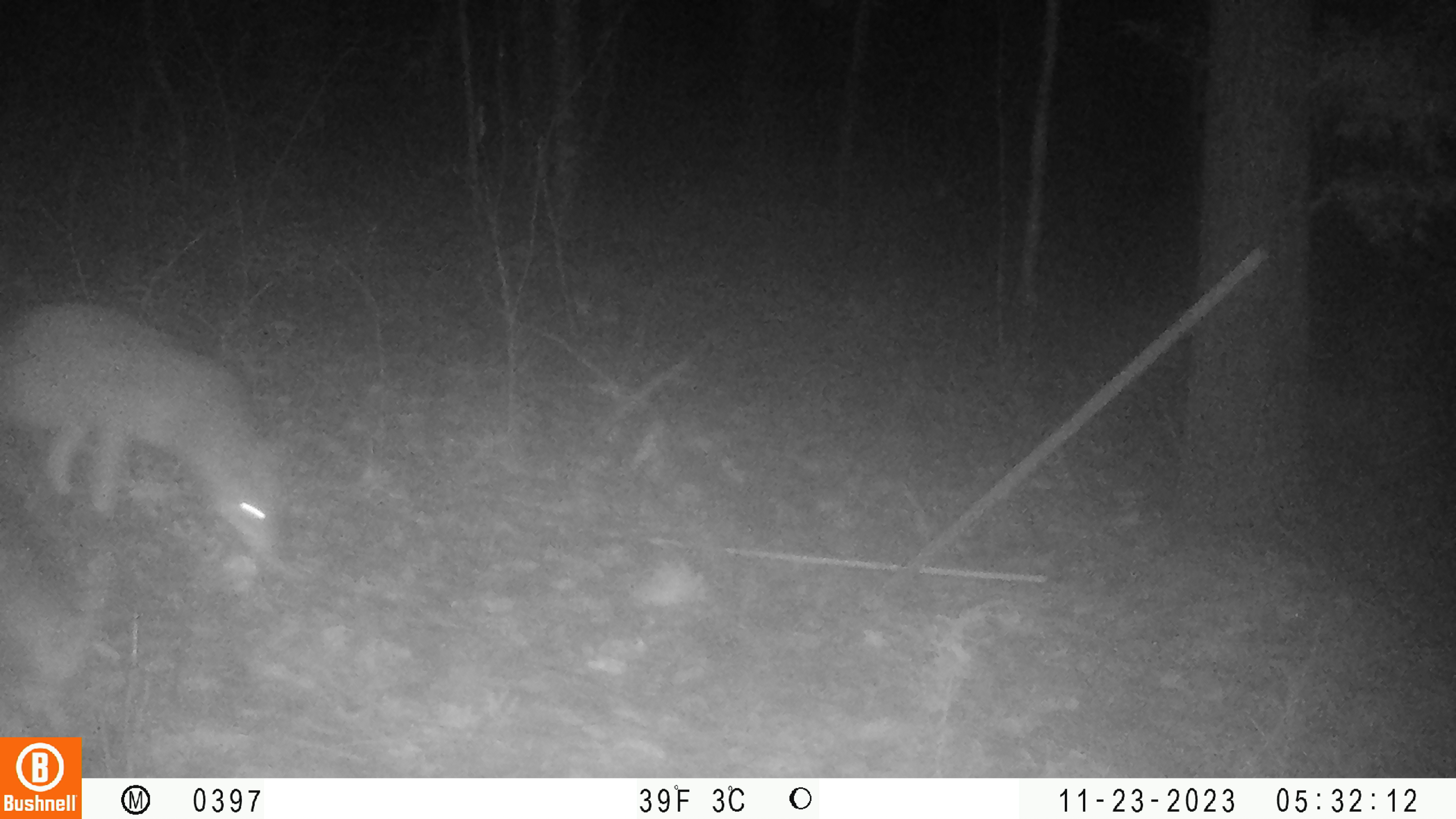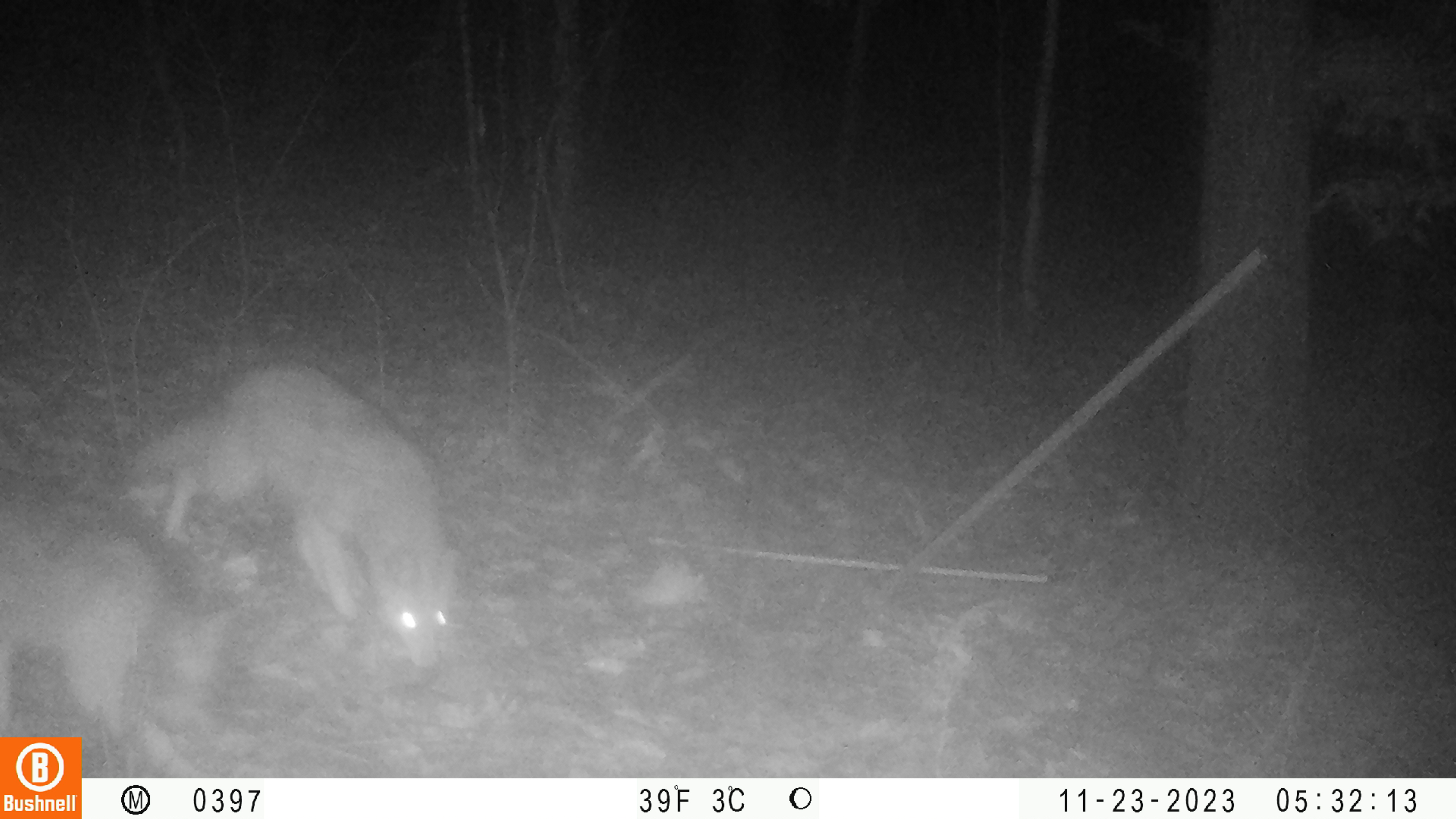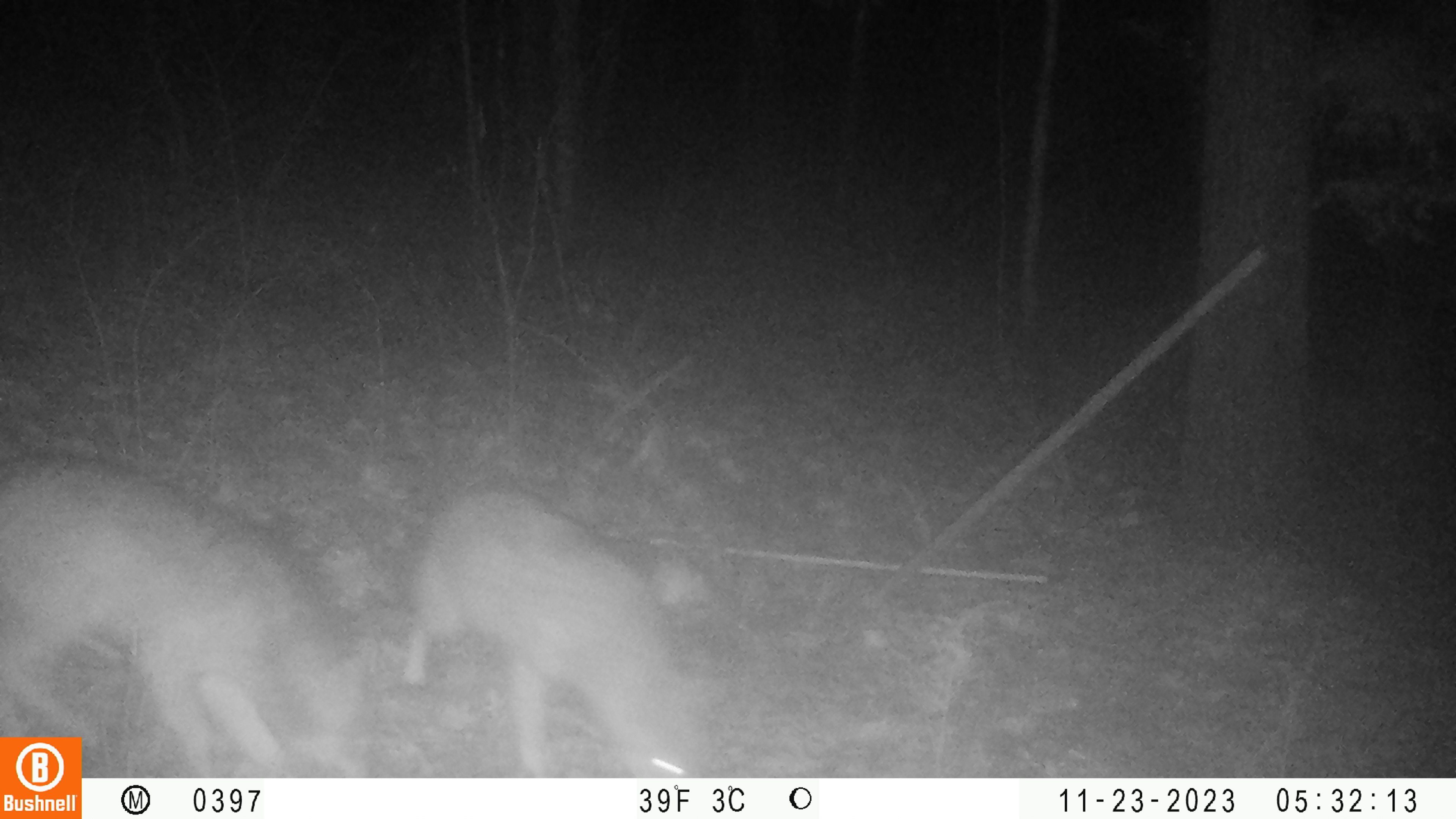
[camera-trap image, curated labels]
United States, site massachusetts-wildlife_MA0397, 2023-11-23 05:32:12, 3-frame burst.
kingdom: Animalia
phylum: Chordata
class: Mammalia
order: Carnivora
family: Canidae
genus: Canis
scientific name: Canis latrans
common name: coyote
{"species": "coyote (Canis latrans)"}